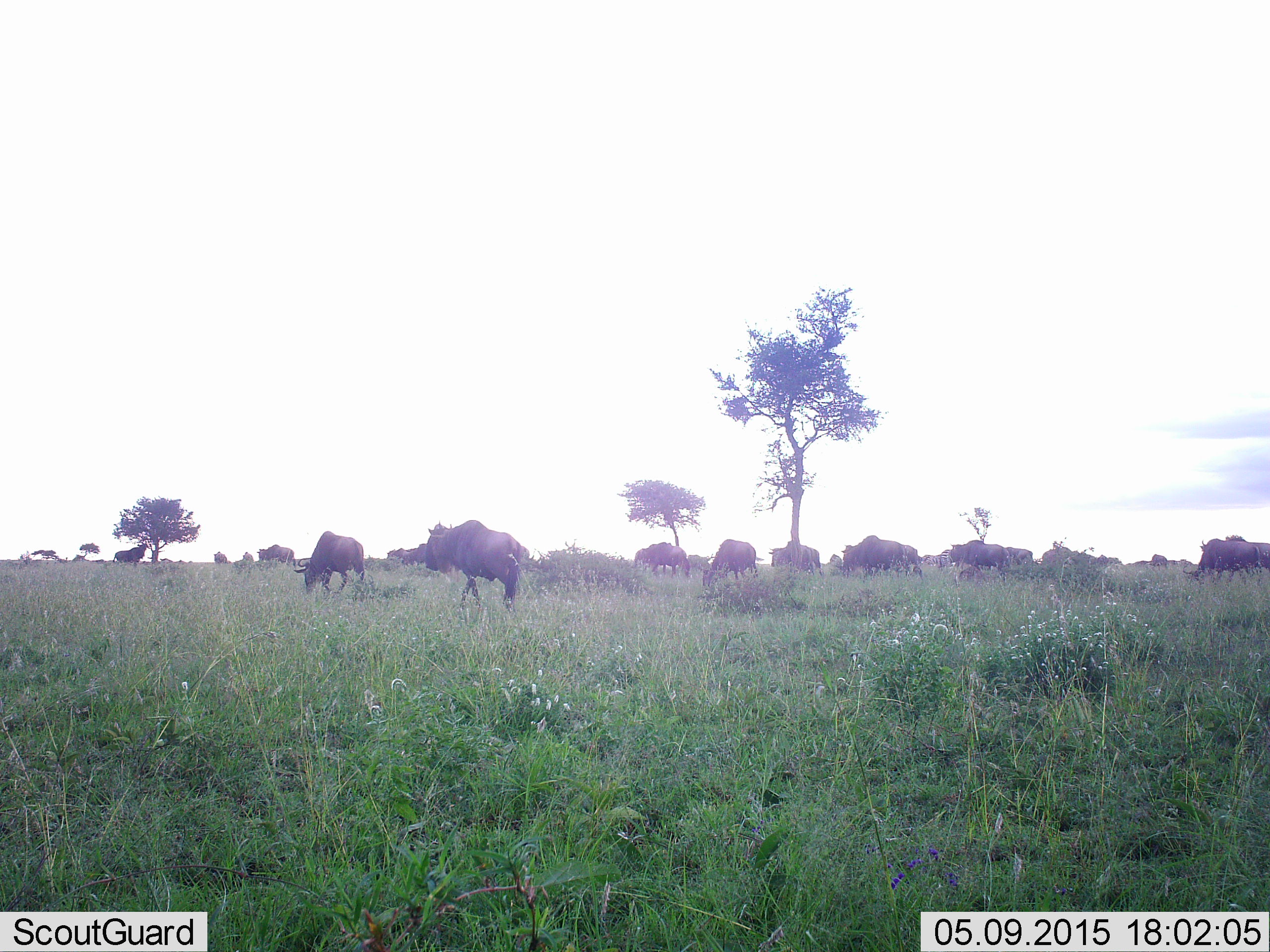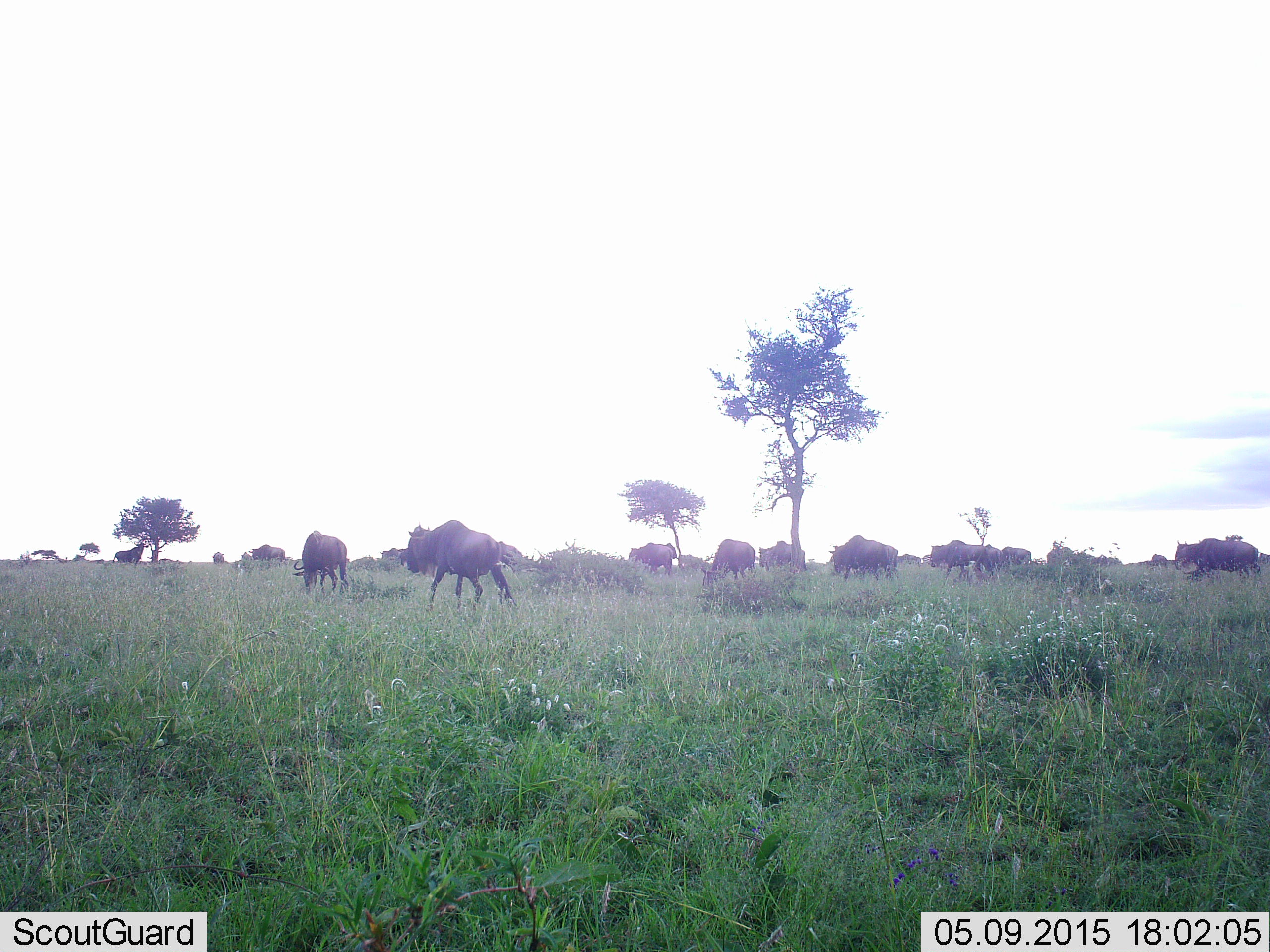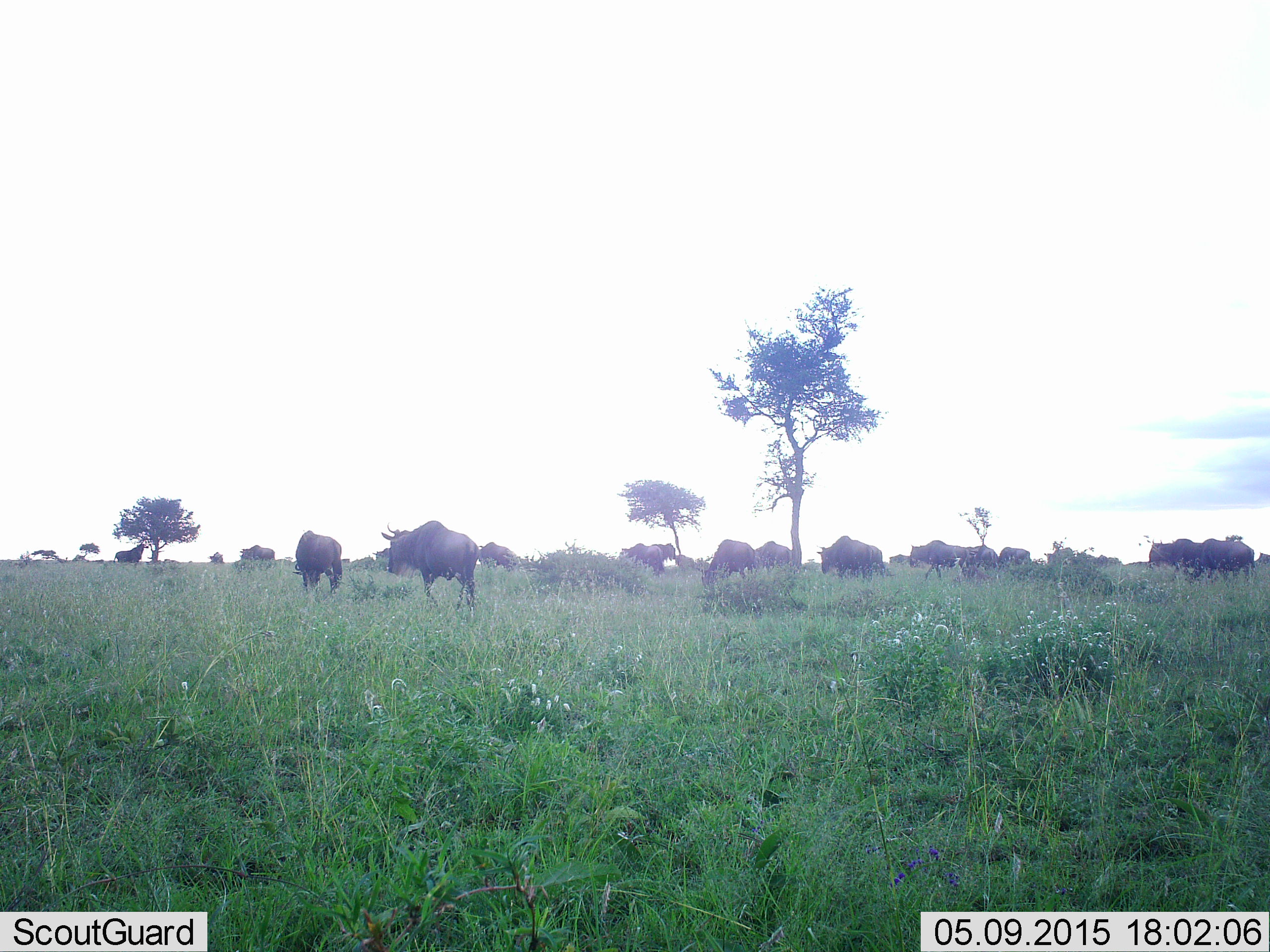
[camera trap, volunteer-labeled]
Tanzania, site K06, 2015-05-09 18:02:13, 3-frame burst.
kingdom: Animalia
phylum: Chordata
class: Mammalia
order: Artiodactyla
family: Bovidae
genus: Connochaetes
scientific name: Connochaetes taurinus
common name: blue wildebeest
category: wildebeest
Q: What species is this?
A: Wildebeest (blue wildebeest) (Connochaetes taurinus).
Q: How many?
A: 11-50.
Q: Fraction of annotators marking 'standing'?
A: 60%.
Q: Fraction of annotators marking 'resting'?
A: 10%.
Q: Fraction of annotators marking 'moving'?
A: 90%.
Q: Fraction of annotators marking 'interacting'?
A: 20%.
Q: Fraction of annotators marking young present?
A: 0%.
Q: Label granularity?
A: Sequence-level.